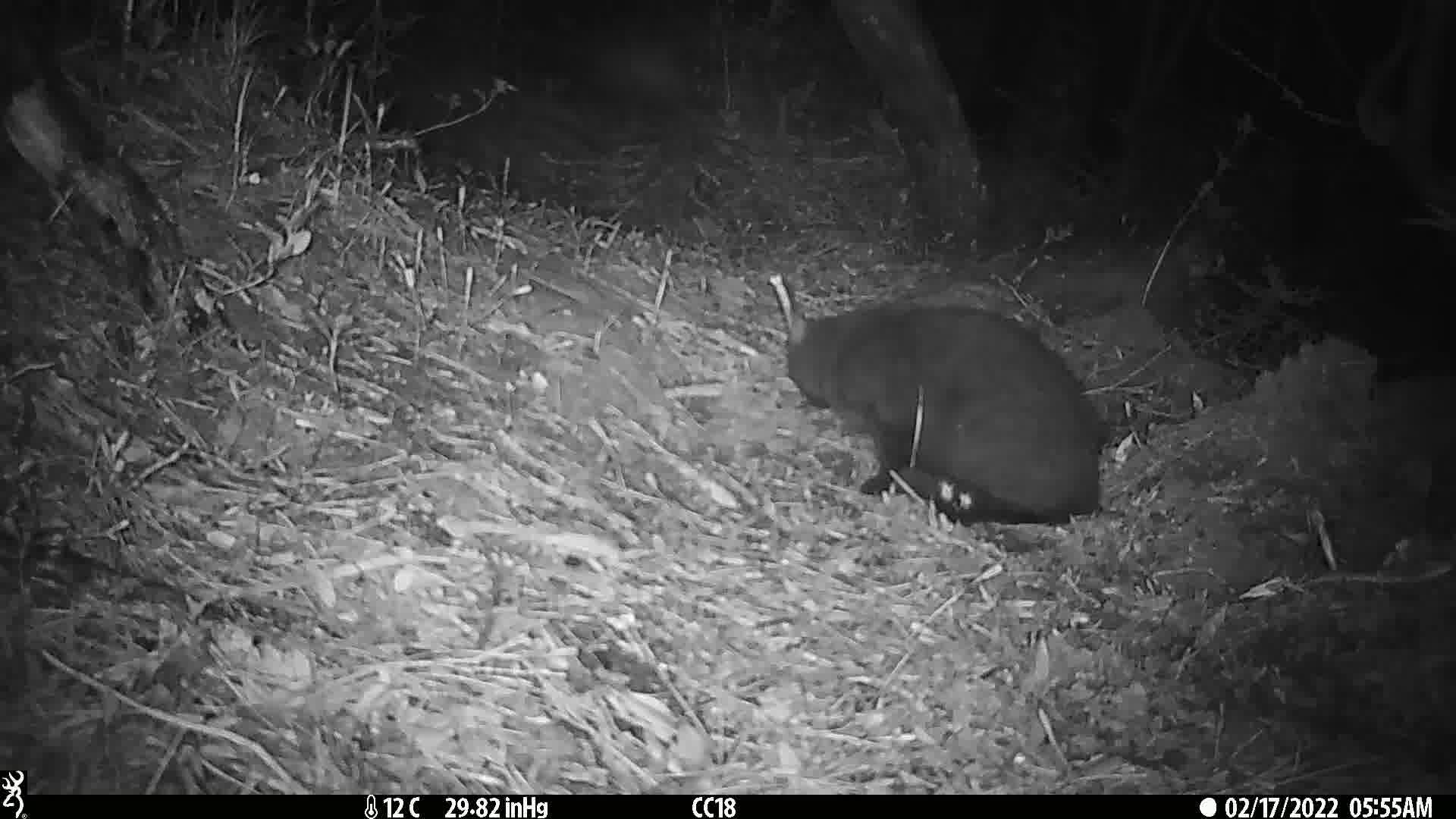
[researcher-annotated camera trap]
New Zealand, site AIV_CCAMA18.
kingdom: Animalia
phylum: Chordata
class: Mammalia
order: Carnivora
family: Felidae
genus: Felis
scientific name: Felis catus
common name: domestic cat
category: cat